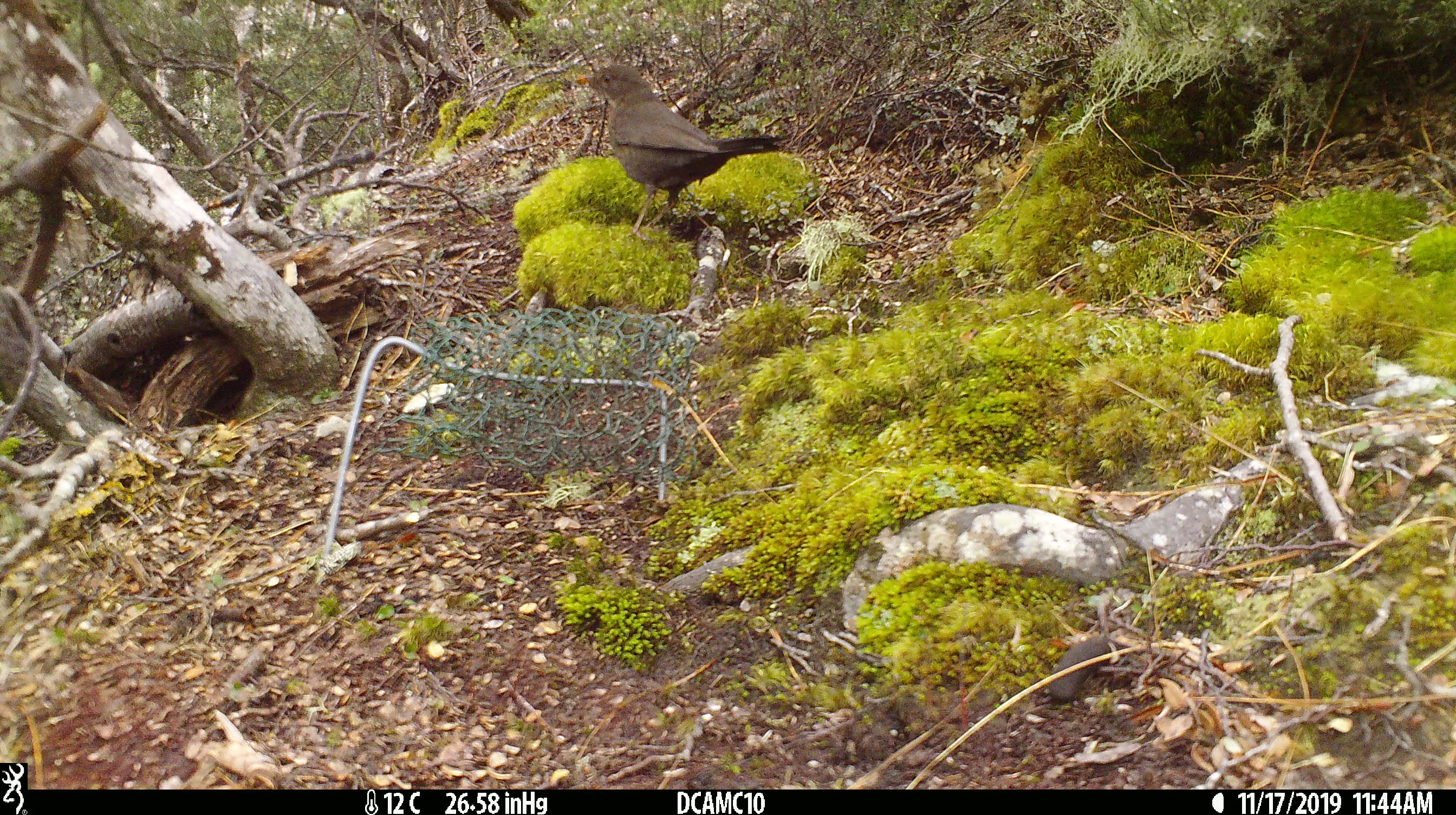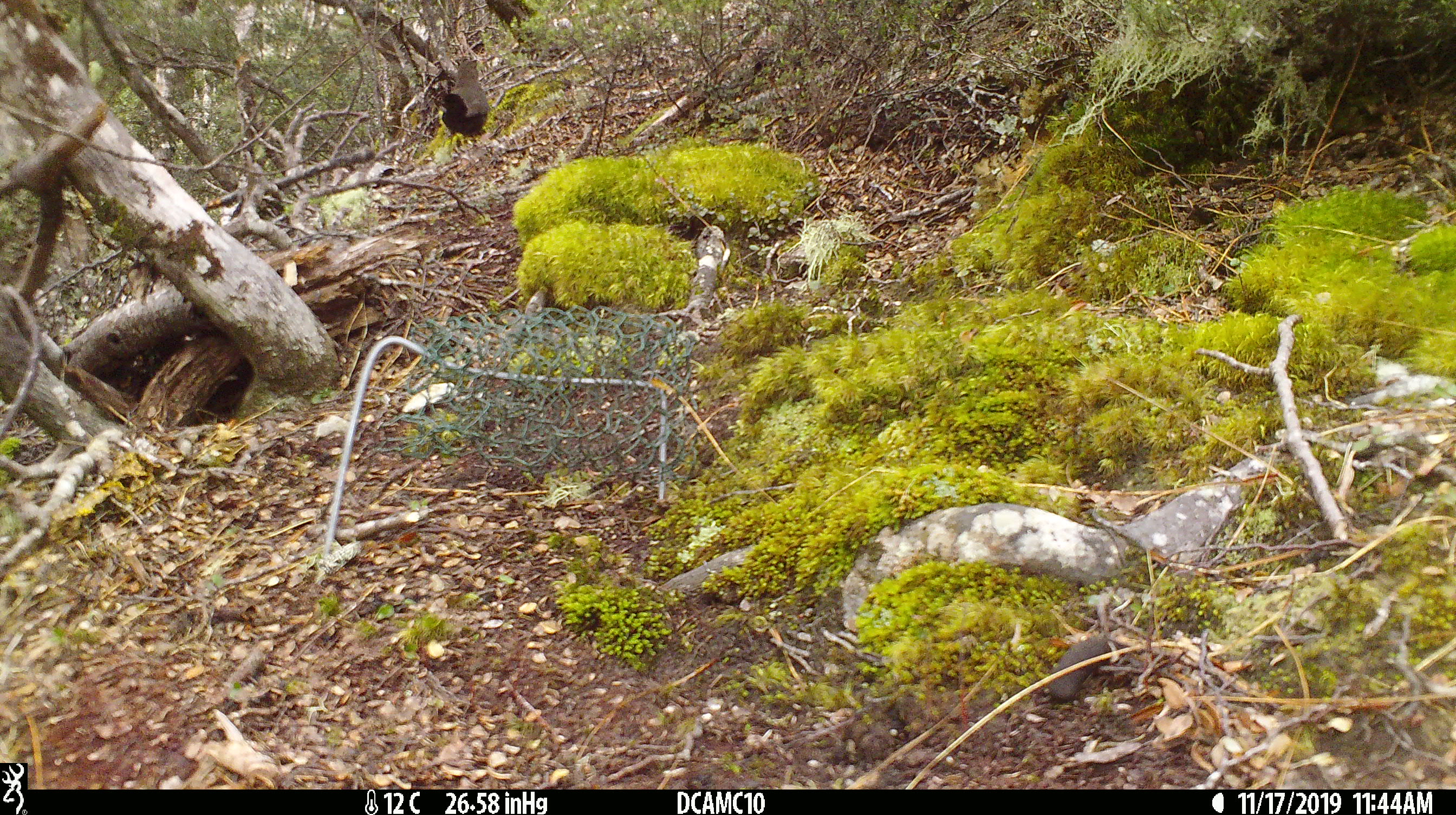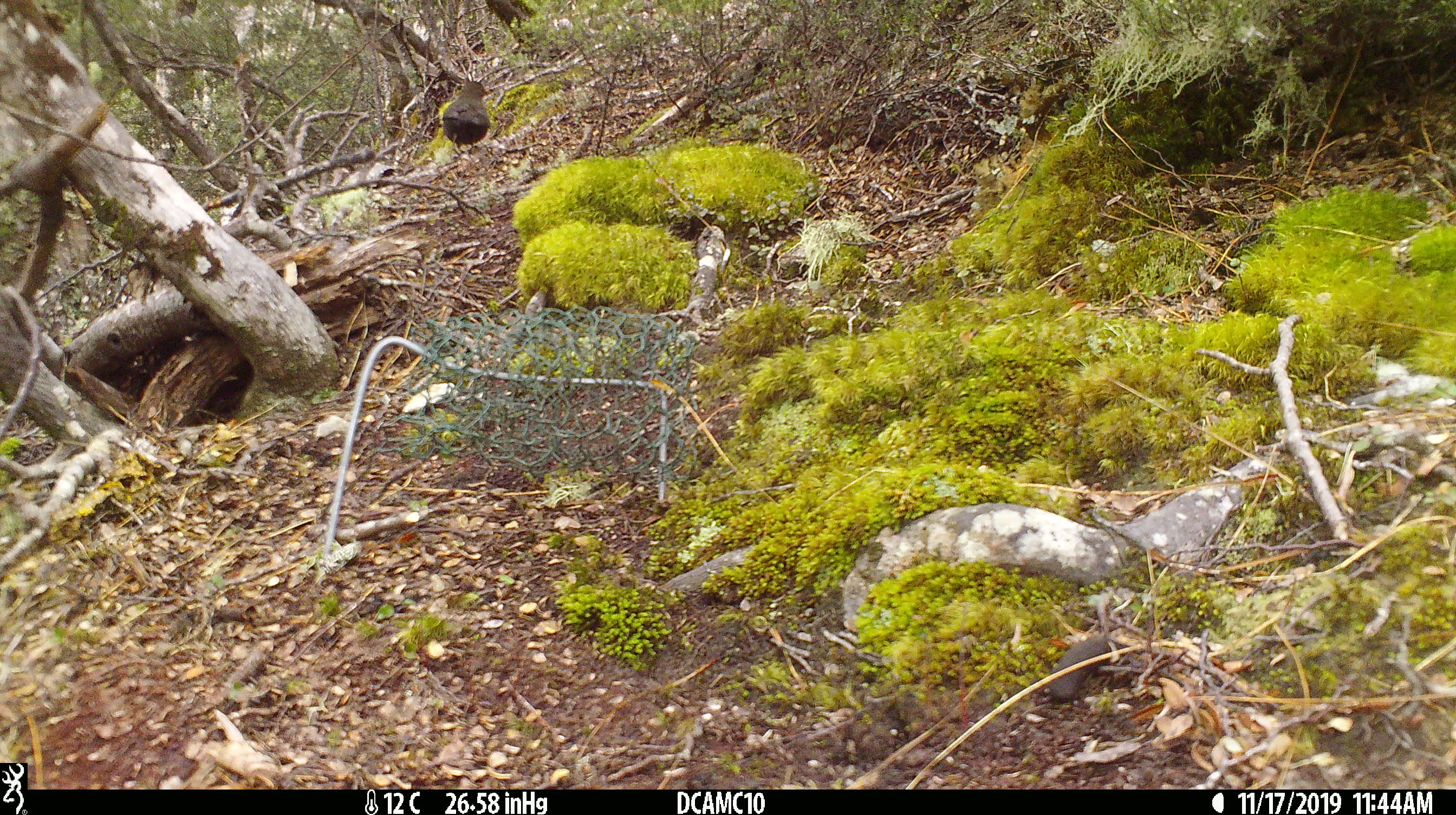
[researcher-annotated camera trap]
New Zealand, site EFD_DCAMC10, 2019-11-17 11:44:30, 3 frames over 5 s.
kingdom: Animalia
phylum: Chordata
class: Aves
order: Passeriformes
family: Turdidae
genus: Turdus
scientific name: Turdus merula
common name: eurasian blackbird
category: blackbird